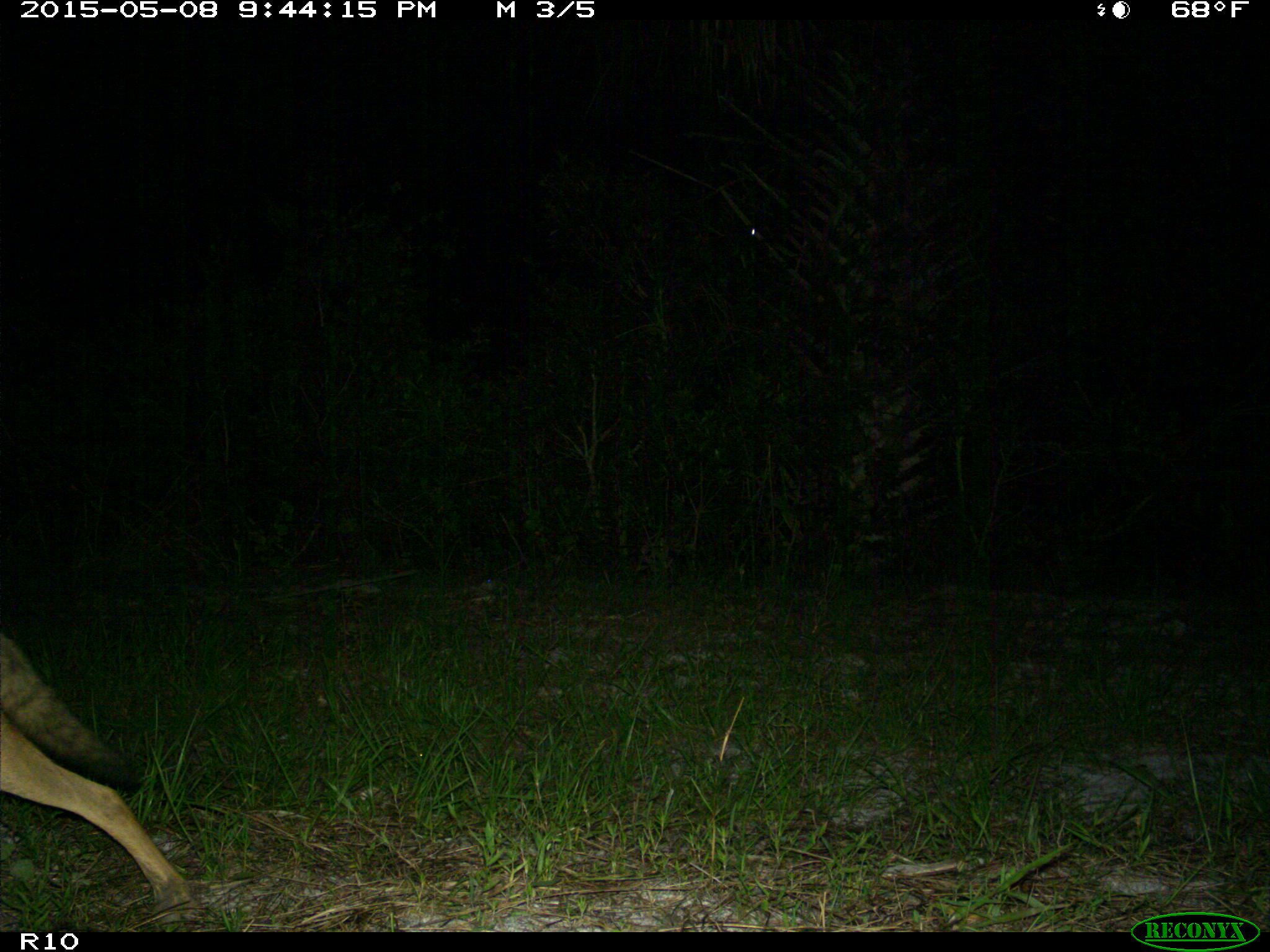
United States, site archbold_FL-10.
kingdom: Animalia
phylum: Chordata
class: Mammalia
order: Carnivora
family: Canidae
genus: Canis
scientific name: Canis latrans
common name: coyote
Canis latrans (coyote).